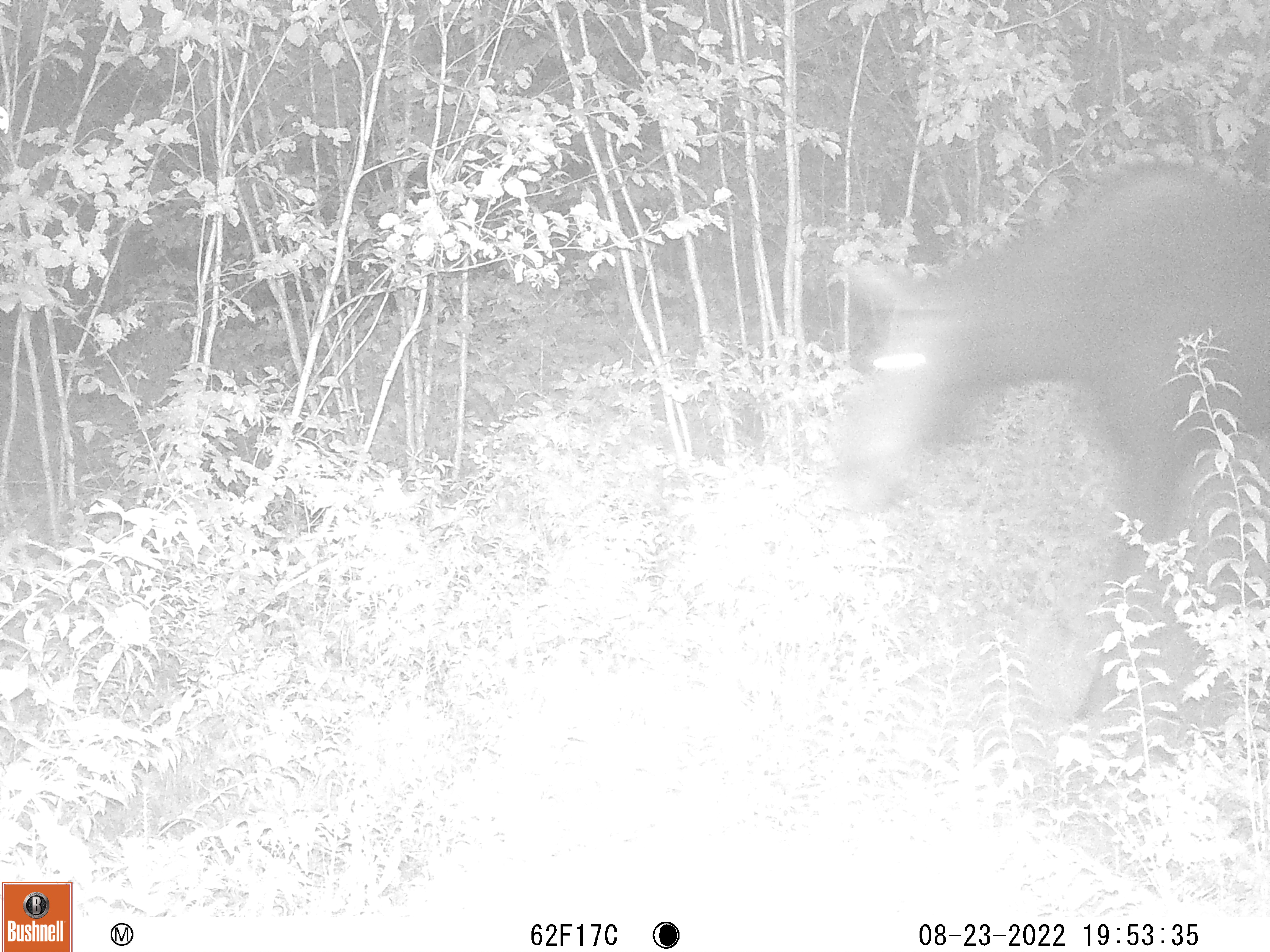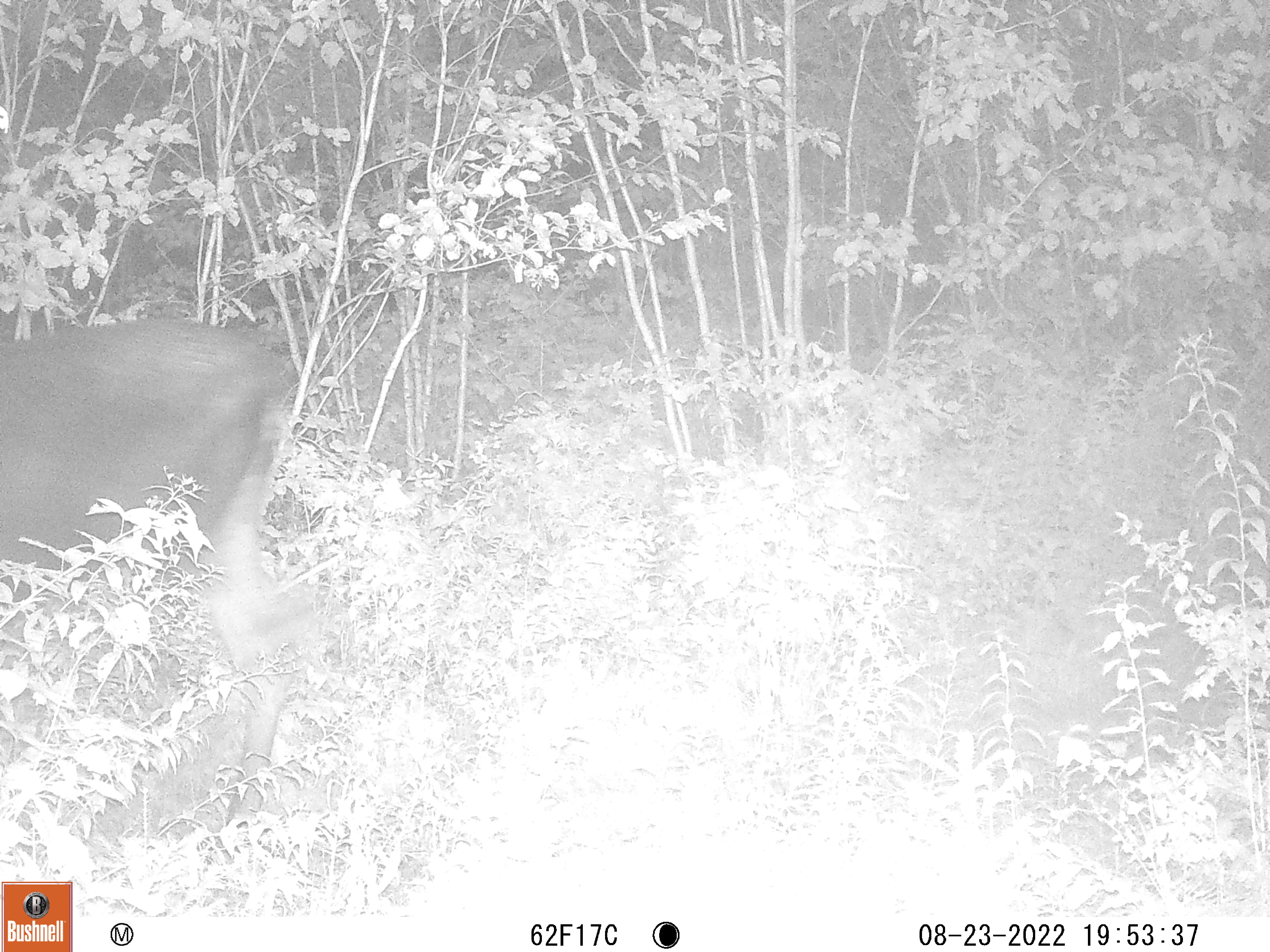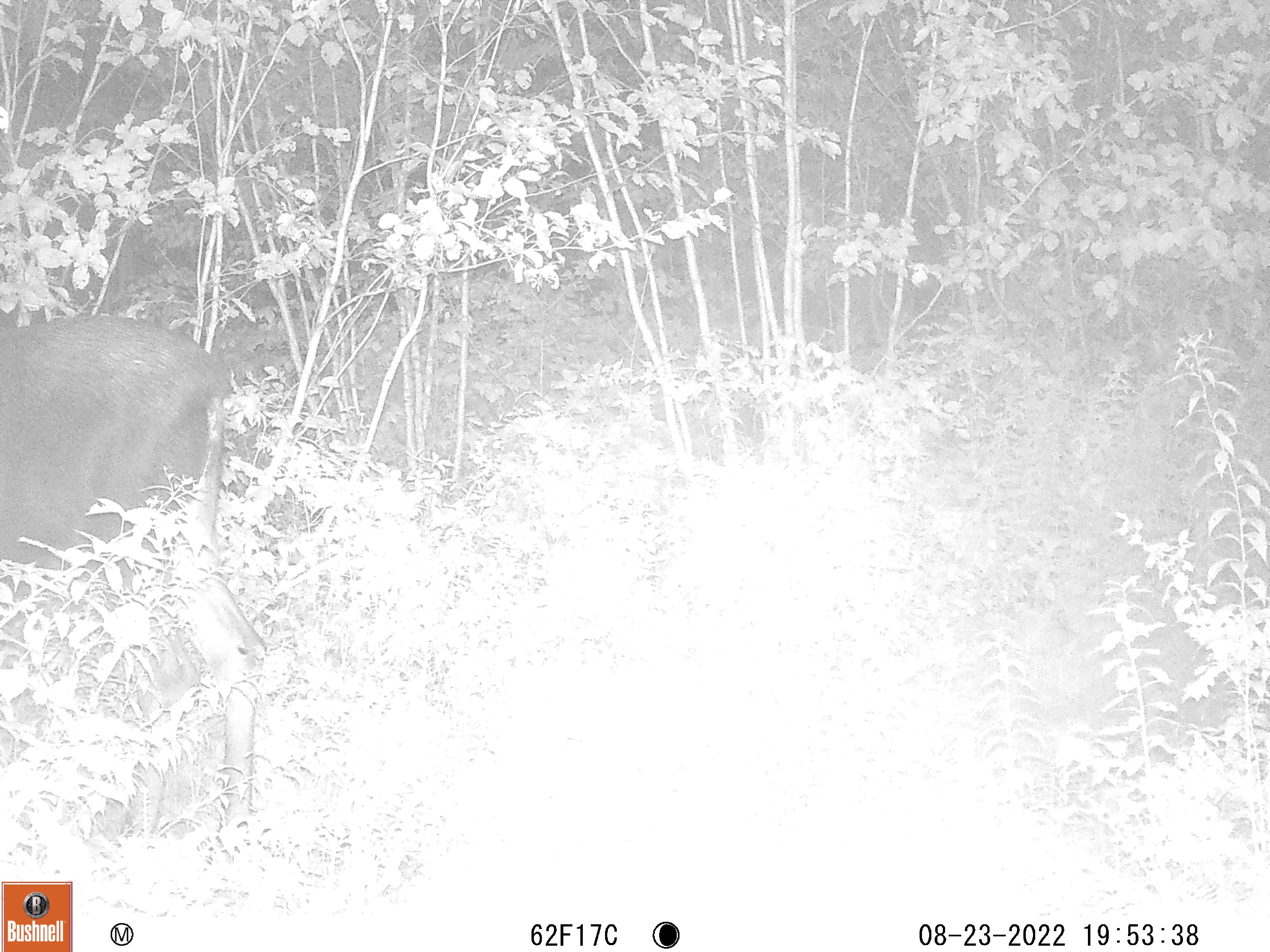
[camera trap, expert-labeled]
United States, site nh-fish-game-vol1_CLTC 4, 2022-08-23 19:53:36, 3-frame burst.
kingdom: Animalia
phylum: Chordata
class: Mammalia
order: Artiodactyla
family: Cervidae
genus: Alces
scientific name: Alces alces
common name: moose